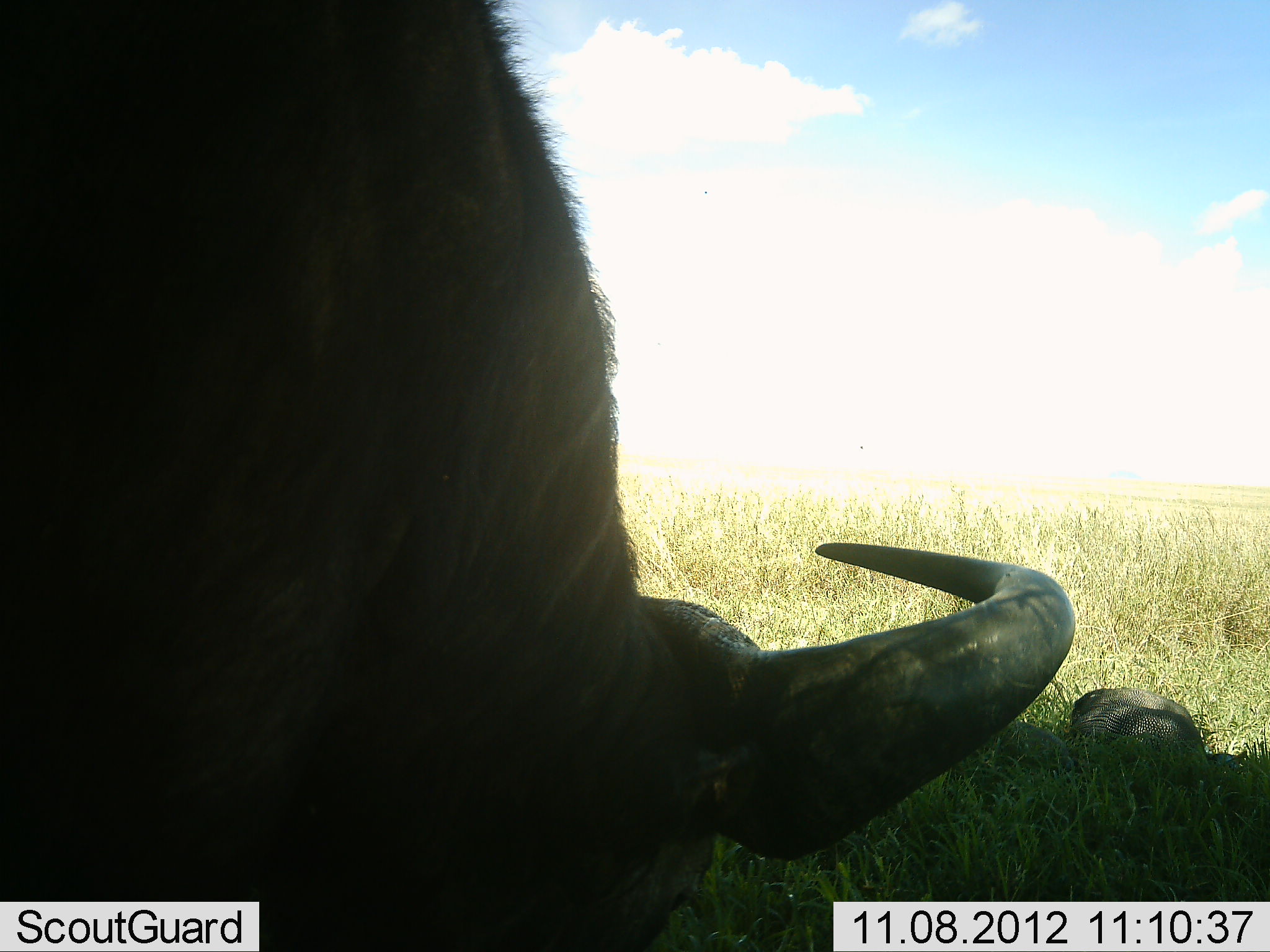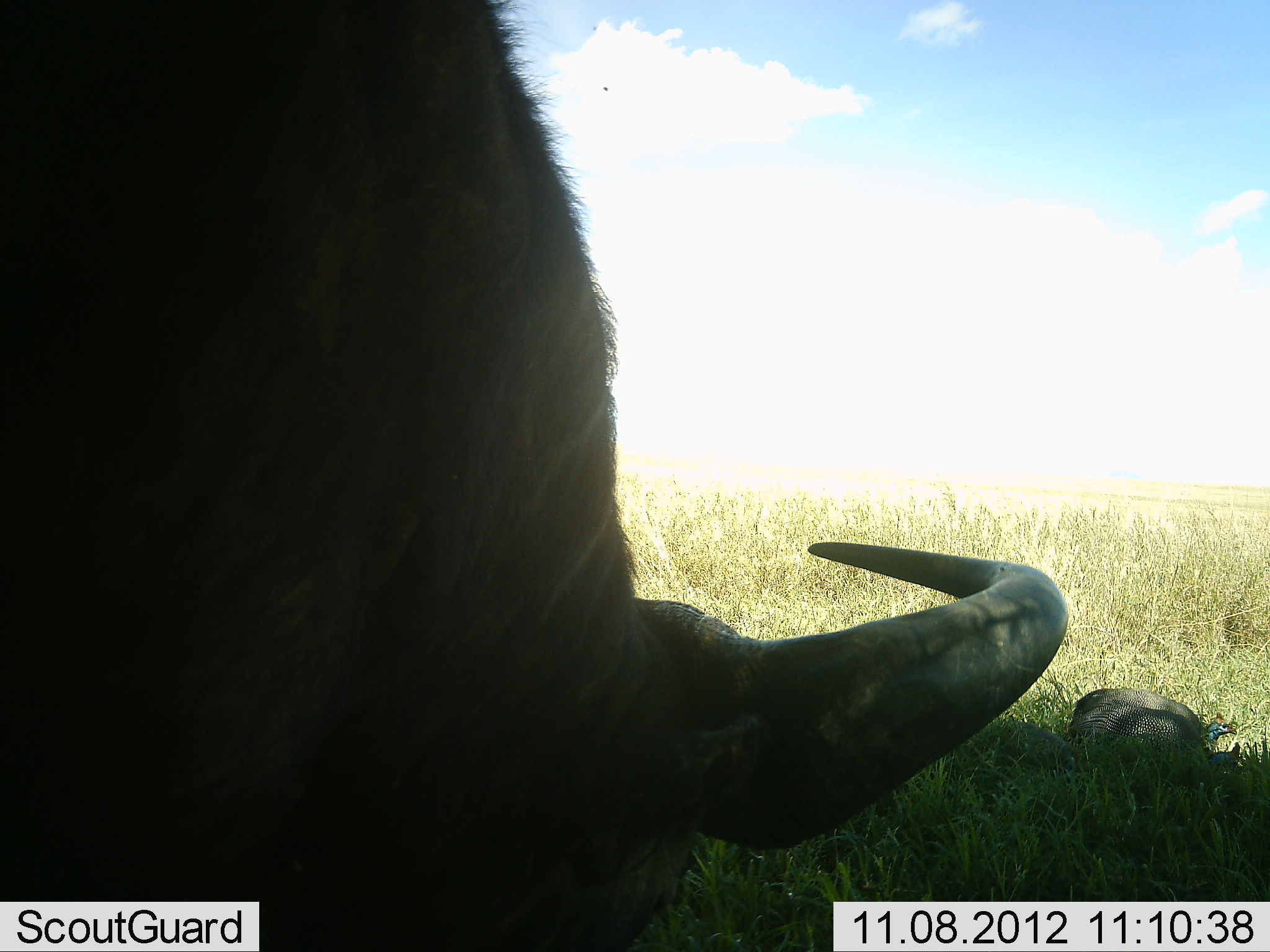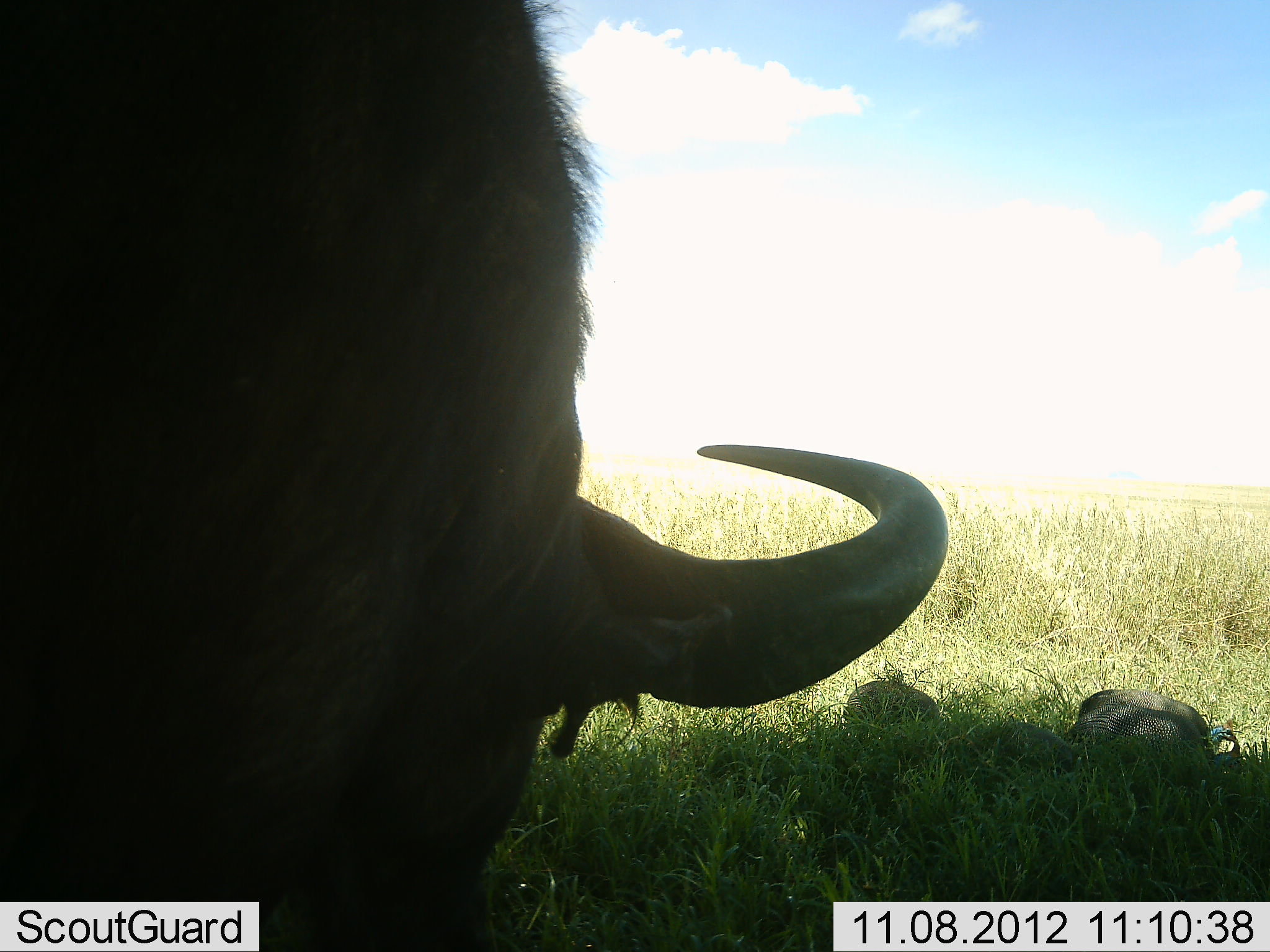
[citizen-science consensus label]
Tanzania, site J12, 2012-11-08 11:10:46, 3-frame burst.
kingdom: Animalia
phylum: Chordata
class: Mammalia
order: Artiodactyla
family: Bovidae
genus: Syncerus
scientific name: Syncerus caffer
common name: cape buffalo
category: buffalo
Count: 1.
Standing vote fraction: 64%.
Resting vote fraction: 9%.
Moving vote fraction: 0%.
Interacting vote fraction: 0%.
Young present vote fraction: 9%.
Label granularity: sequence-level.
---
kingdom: Animalia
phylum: Chordata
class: Aves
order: Galliformes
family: Numididae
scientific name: Numididae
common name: guinea fowl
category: guineafowl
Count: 2.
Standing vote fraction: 67%.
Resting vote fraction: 0%.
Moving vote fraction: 17%.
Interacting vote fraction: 0%.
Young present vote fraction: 0%.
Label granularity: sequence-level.